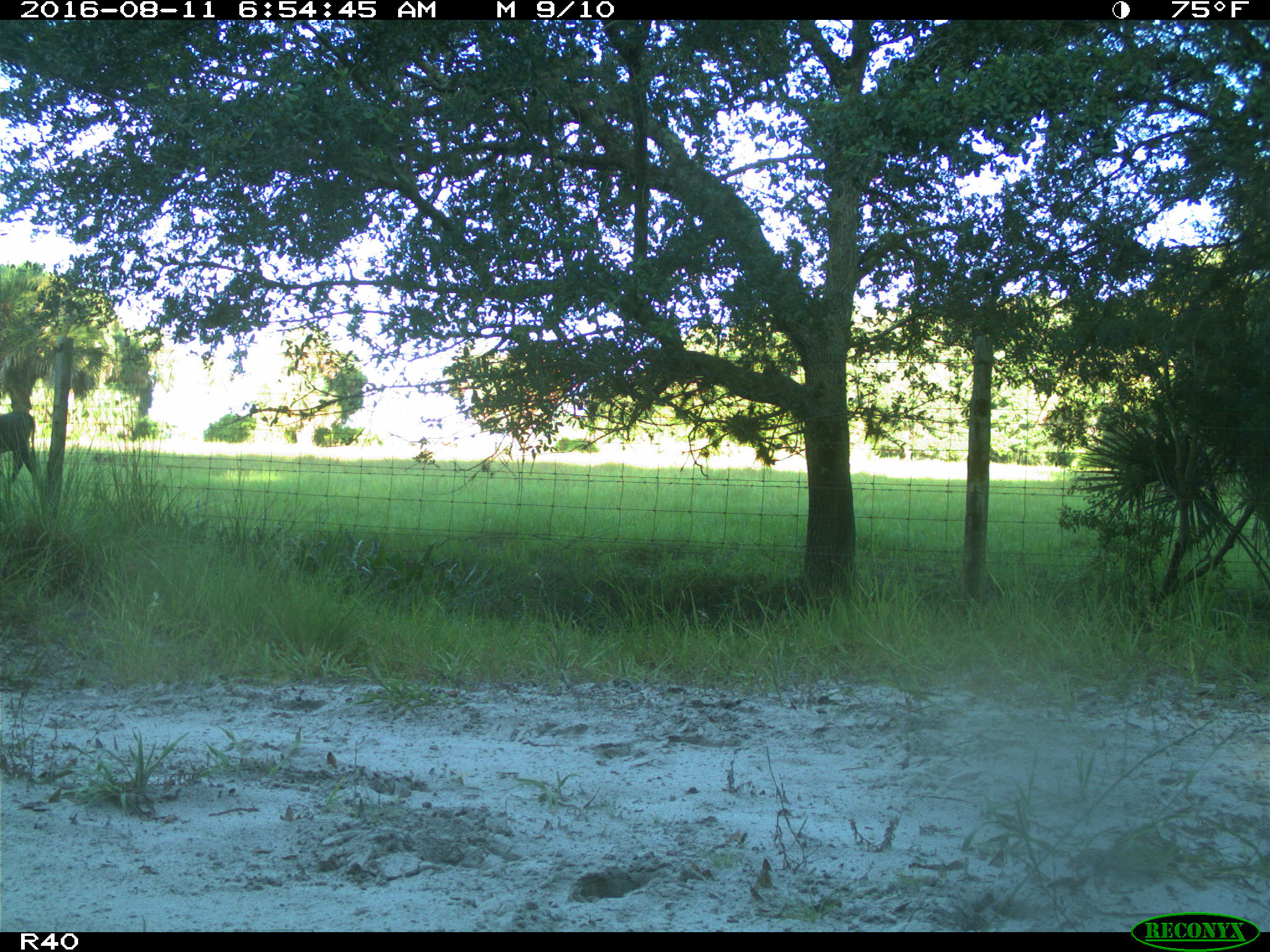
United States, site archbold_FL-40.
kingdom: Animalia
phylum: Chordata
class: Mammalia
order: Artiodactyla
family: Bovidae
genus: Bos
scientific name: Bos taurus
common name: domestic cow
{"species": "Bos taurus (domestic cow)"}